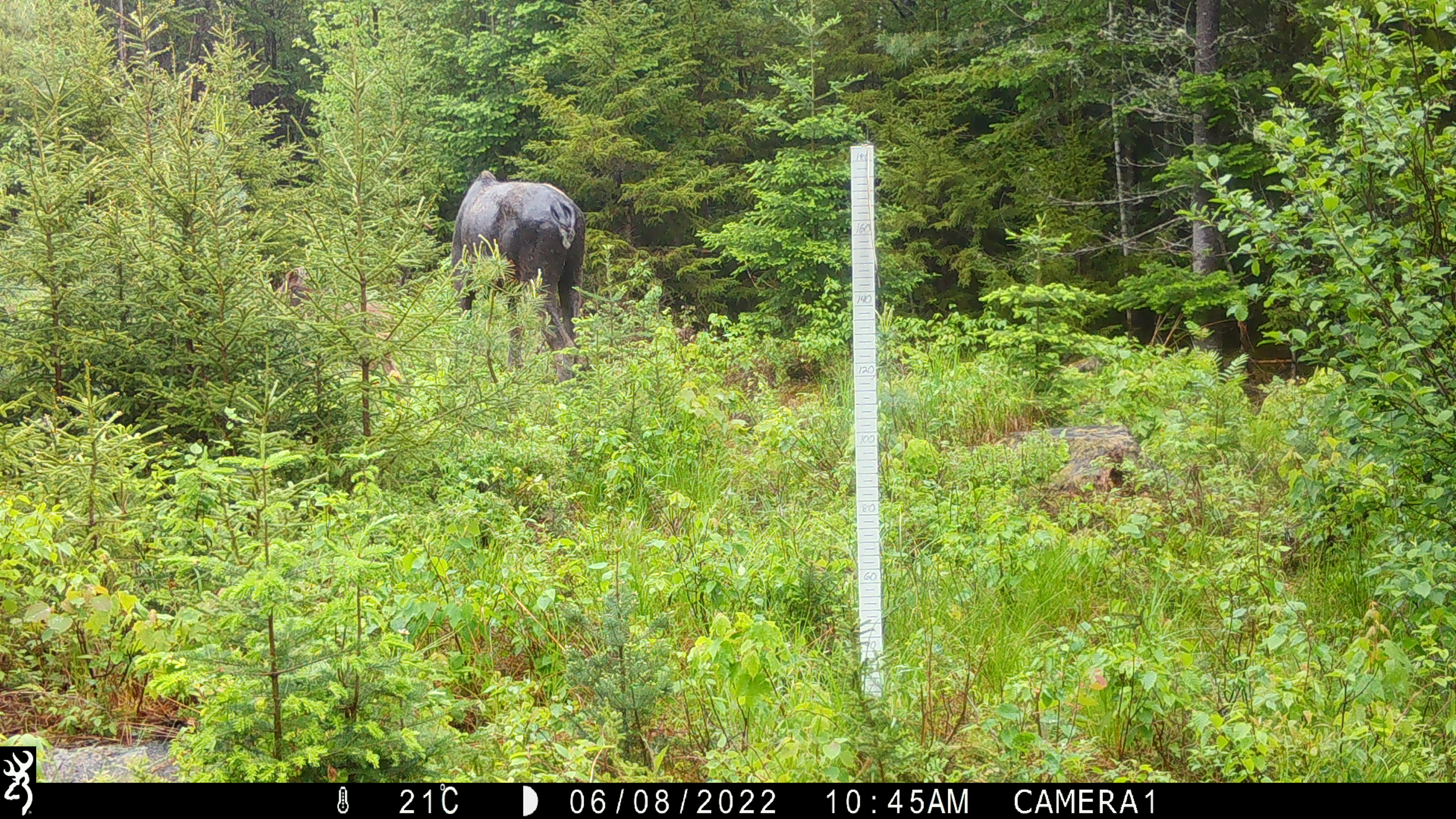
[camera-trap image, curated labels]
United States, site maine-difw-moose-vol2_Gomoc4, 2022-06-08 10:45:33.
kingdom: Animalia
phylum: Chordata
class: Mammalia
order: Artiodactyla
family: Cervidae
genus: Alces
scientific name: Alces alces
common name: moose